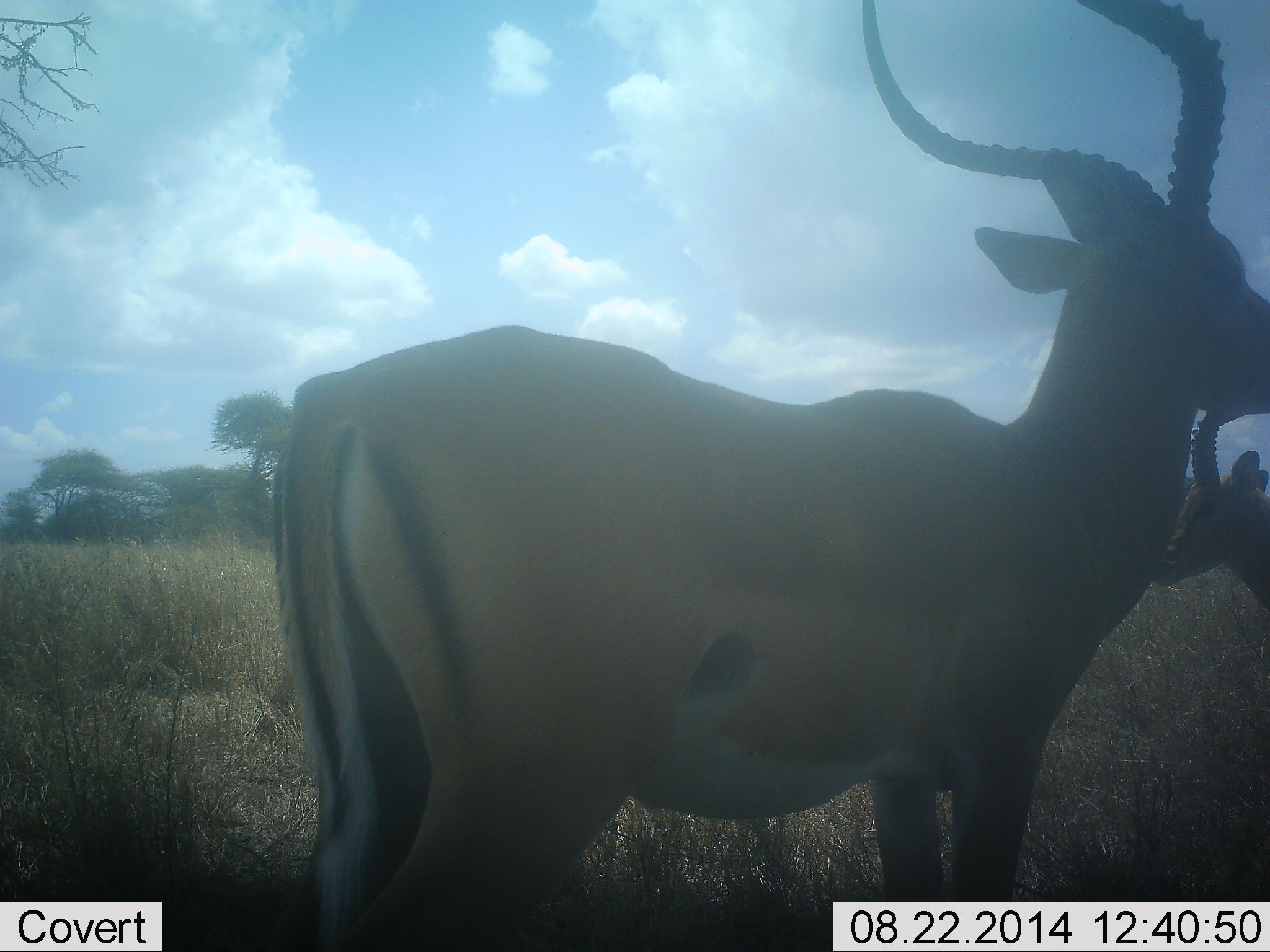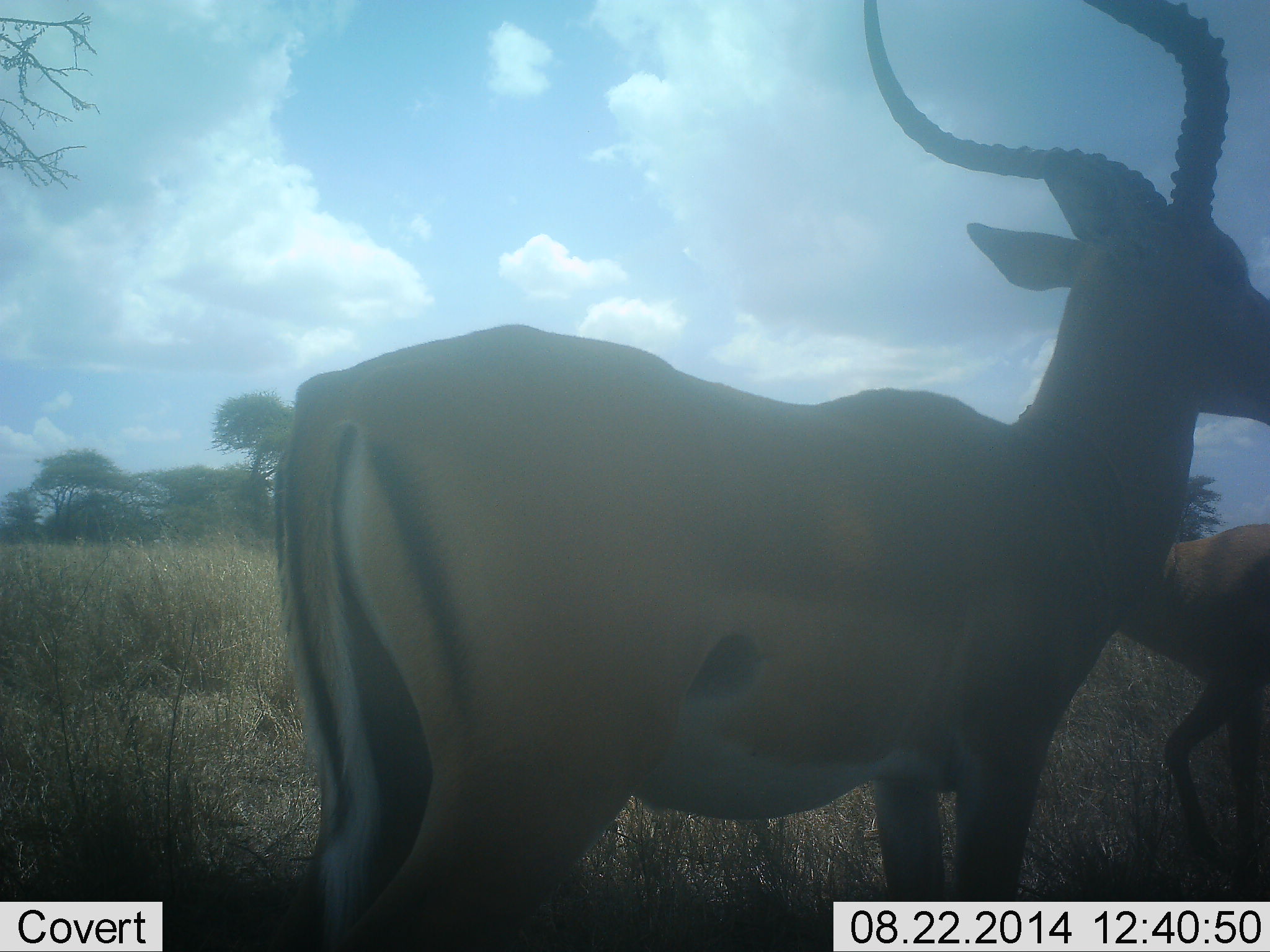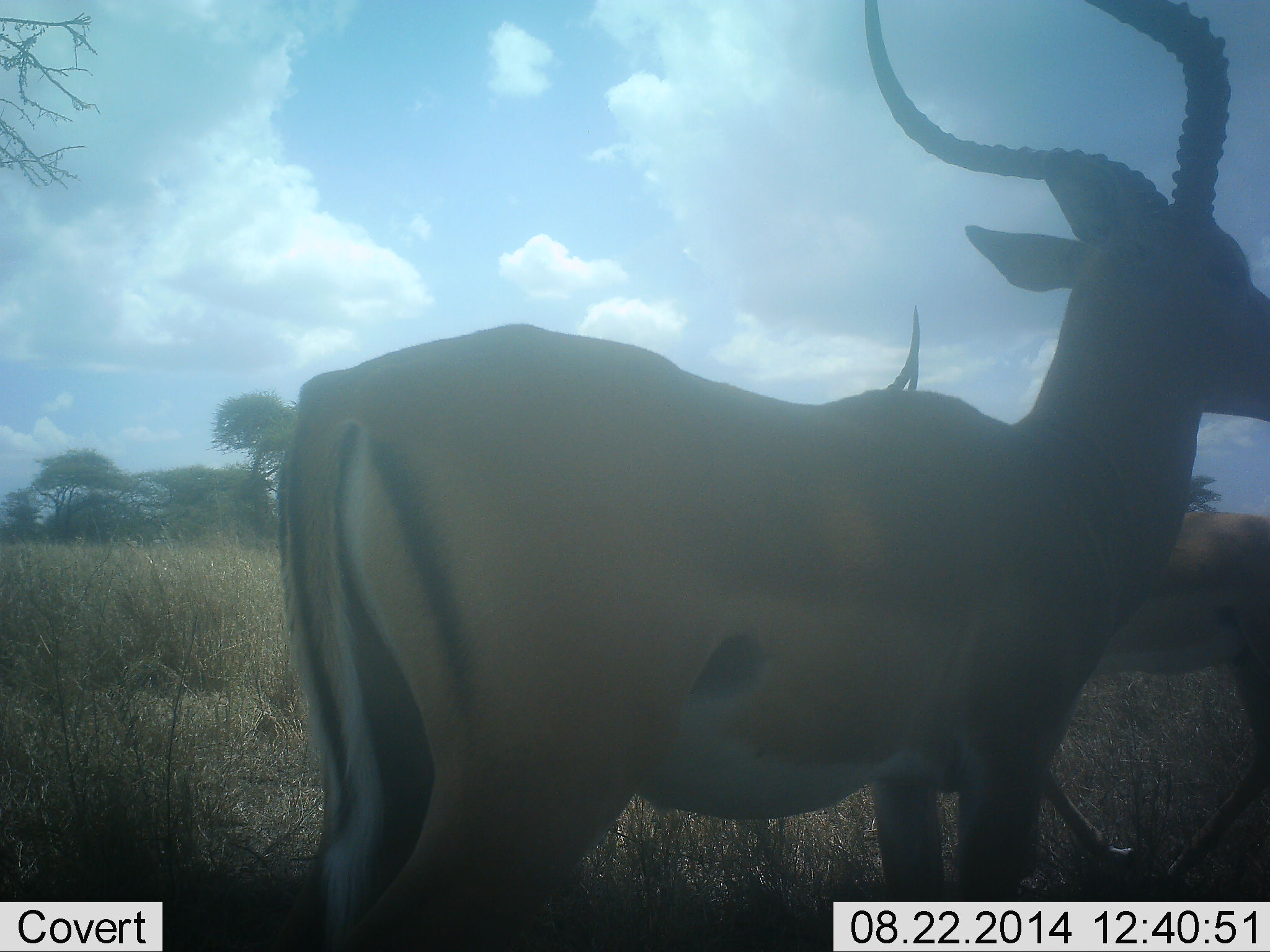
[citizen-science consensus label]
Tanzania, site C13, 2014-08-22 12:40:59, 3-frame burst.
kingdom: Animalia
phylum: Chordata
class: Mammalia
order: Artiodactyla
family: Bovidae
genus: Aepyceros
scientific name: Aepyceros melampus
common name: impala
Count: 2.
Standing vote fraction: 100%.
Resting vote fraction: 0%.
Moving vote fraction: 60%.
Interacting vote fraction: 0%.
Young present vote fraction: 10%.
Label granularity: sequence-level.